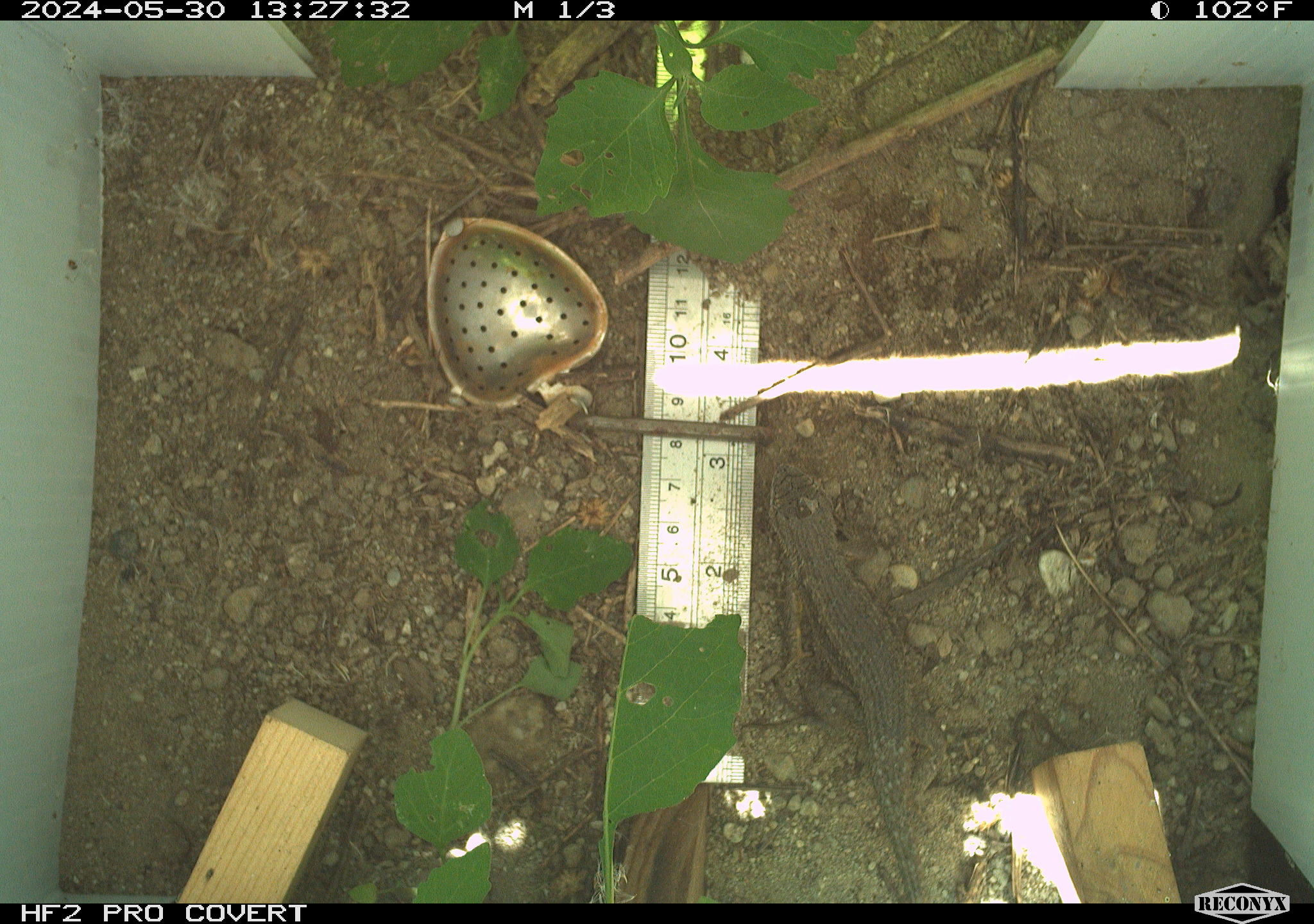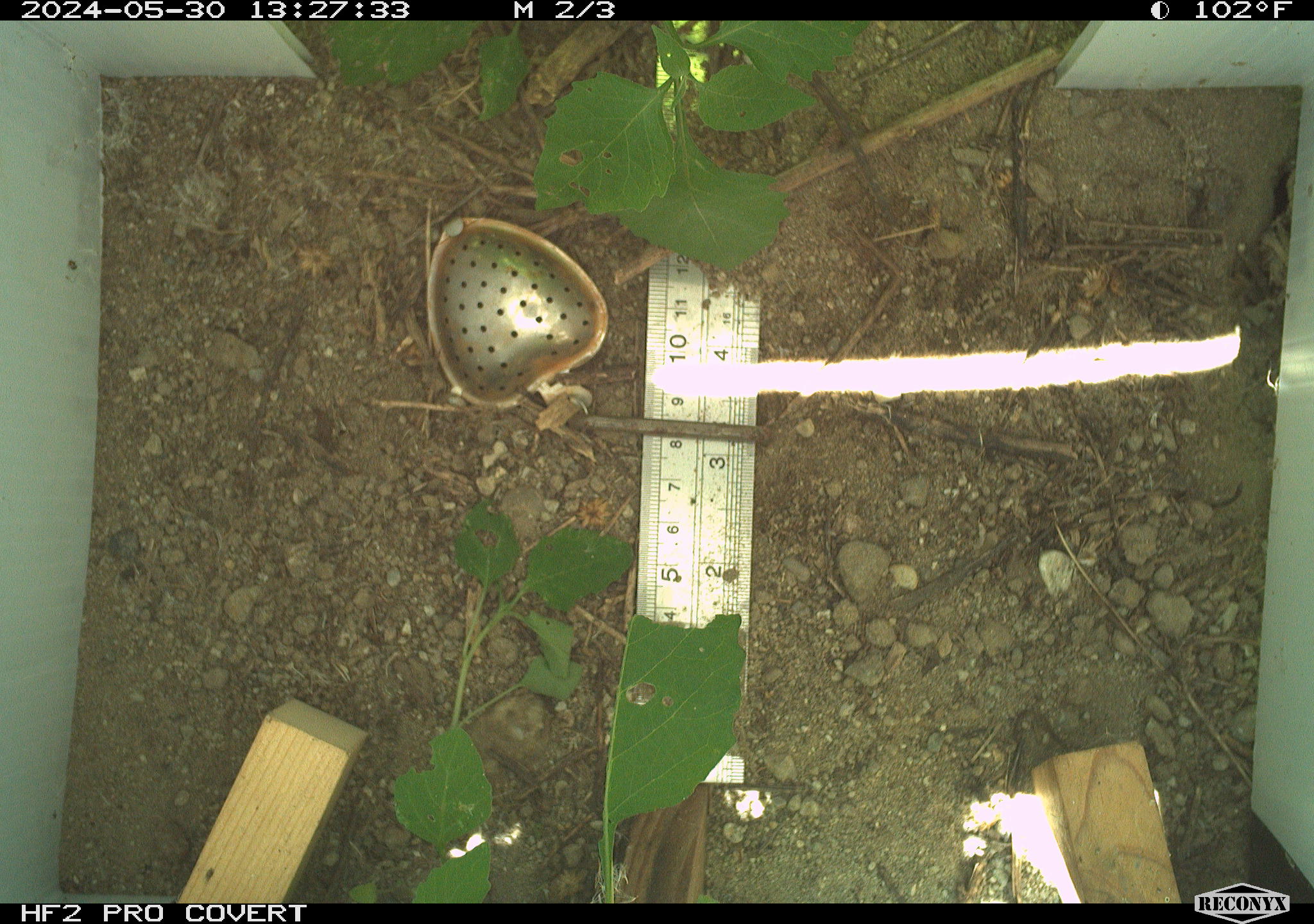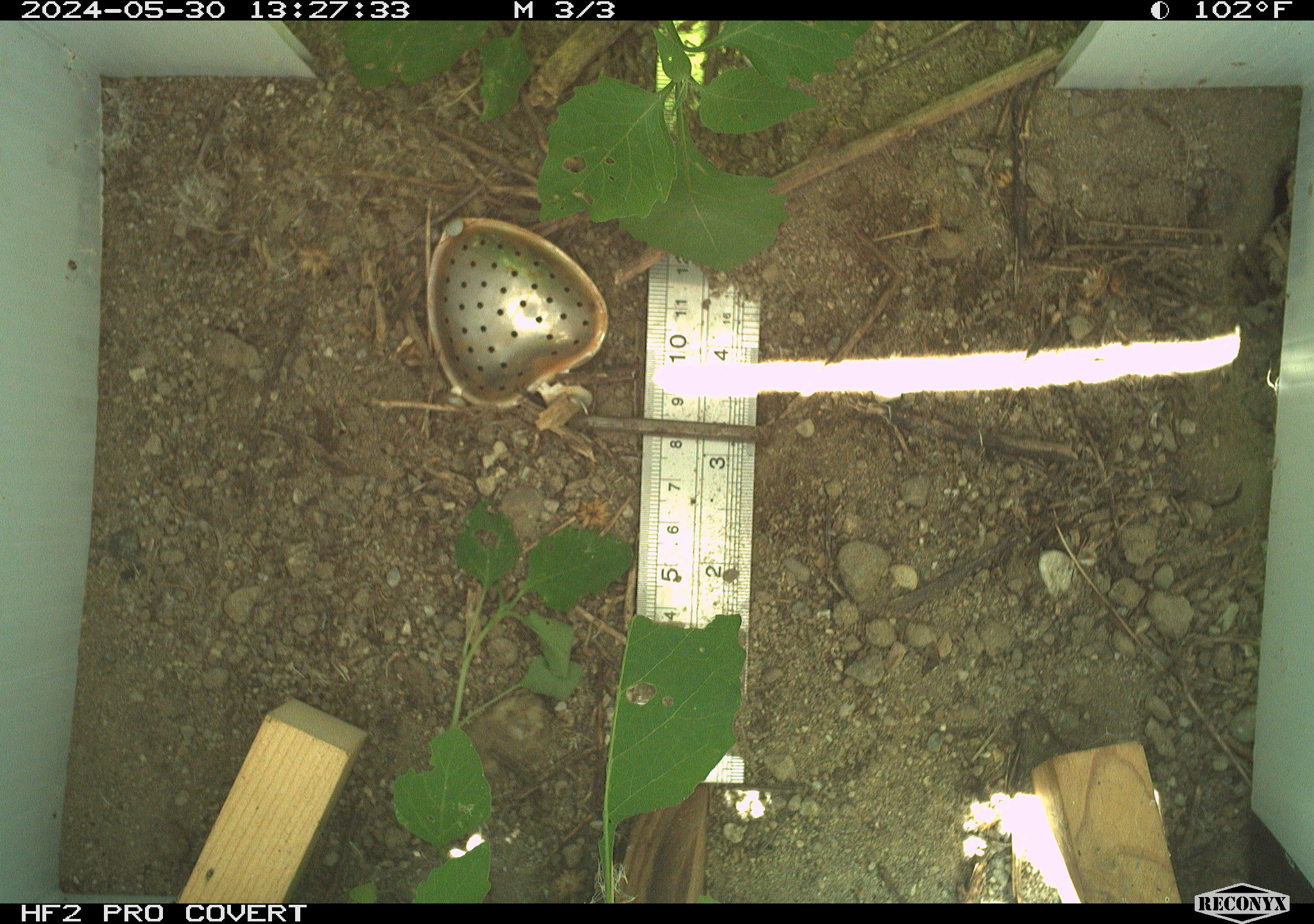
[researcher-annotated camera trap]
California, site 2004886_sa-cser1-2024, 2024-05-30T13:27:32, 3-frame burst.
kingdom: Animalia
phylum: Chordata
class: Reptilia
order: Squamata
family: Phrynosomatidae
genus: Sceloporus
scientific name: Sceloporus occidentalis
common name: western fence lizard